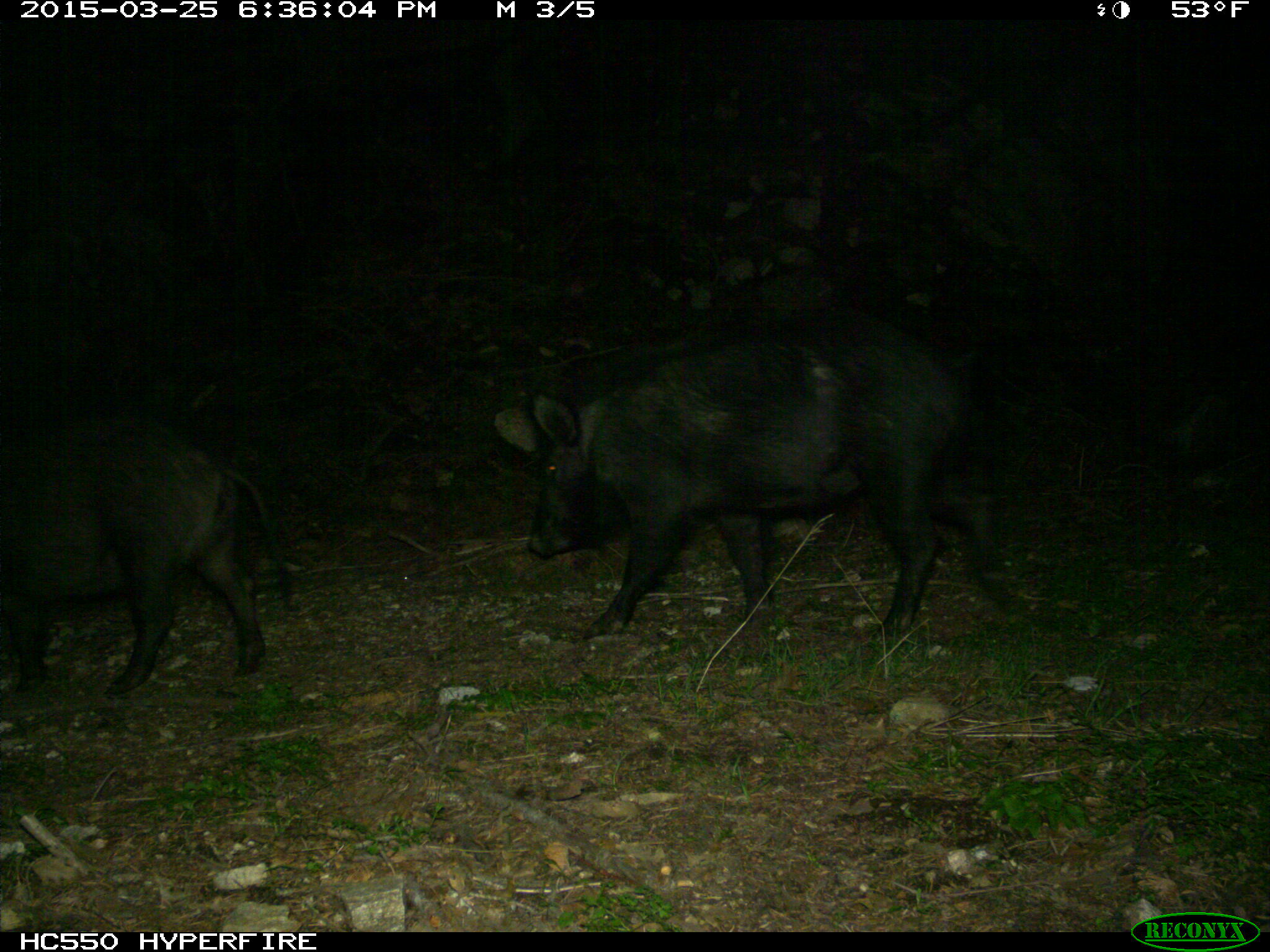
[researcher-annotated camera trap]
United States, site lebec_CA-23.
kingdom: Animalia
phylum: Chordata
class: Mammalia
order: Artiodactyla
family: Suidae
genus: Sus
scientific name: Sus scrofa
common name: wild boar